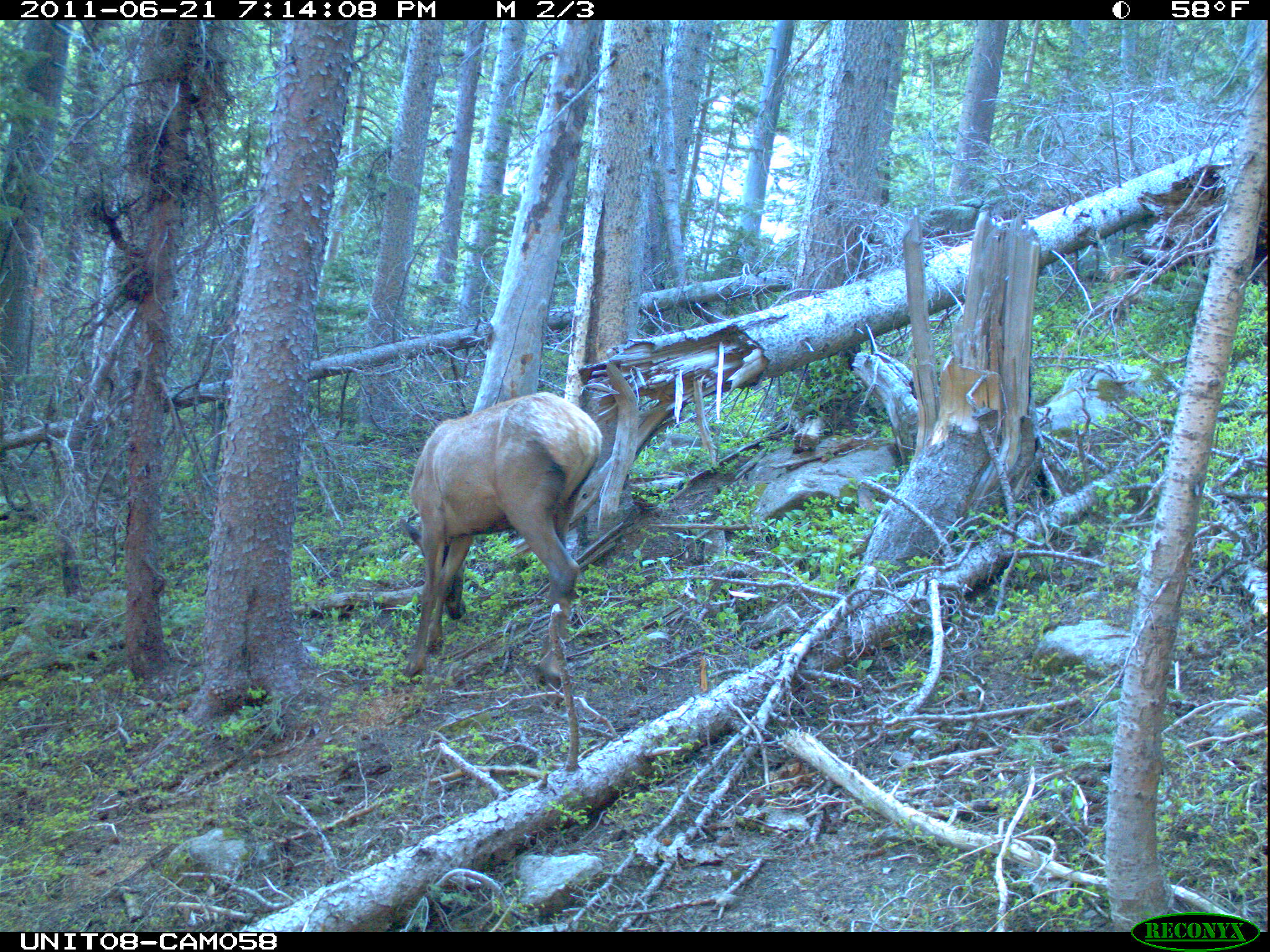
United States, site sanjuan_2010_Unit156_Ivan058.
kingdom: Animalia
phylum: Chordata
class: Mammalia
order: Artiodactyla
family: Cervidae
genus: Cervus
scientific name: Cervus elaphus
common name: red deer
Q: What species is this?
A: Cervus elaphus (red deer).